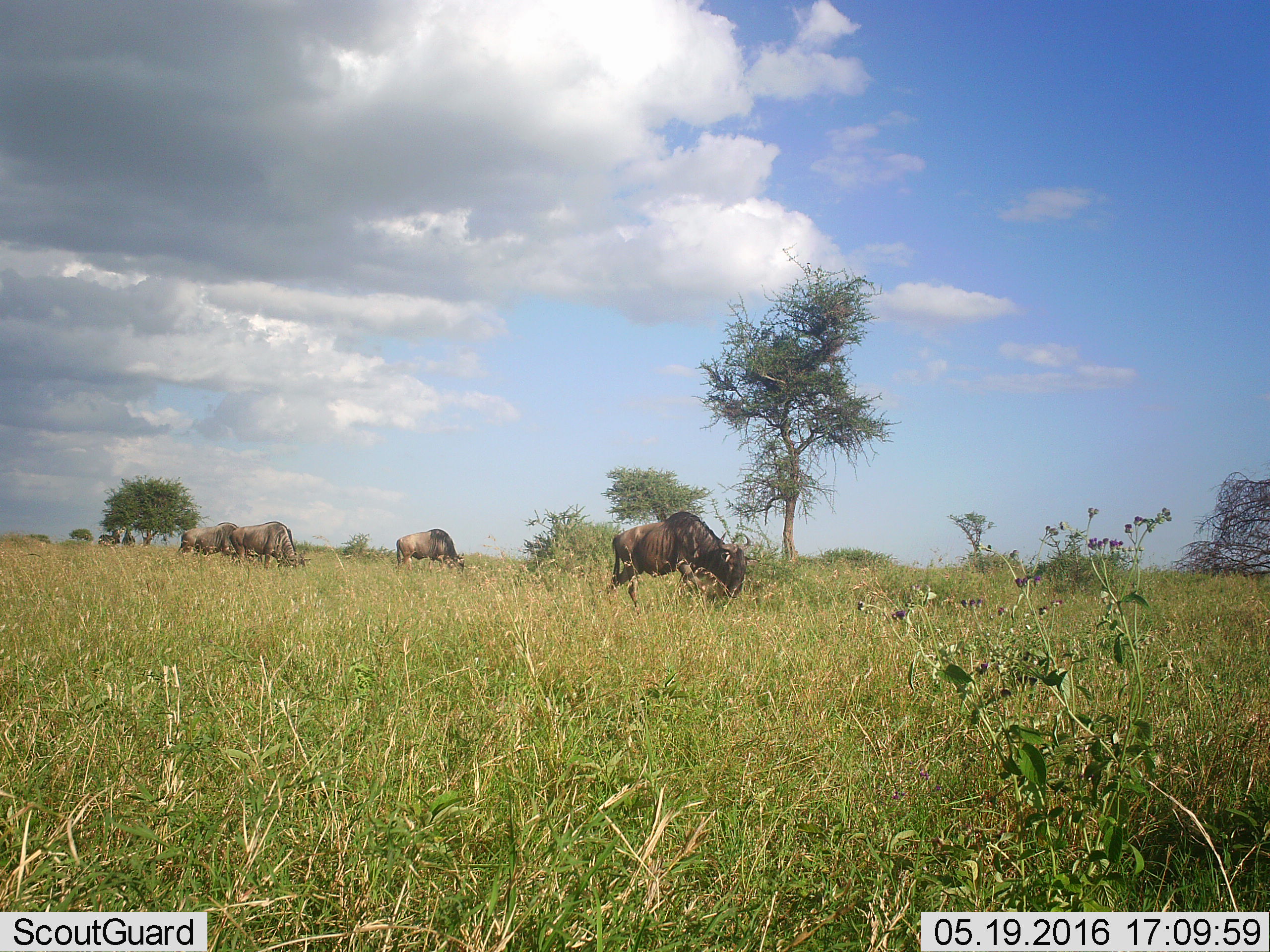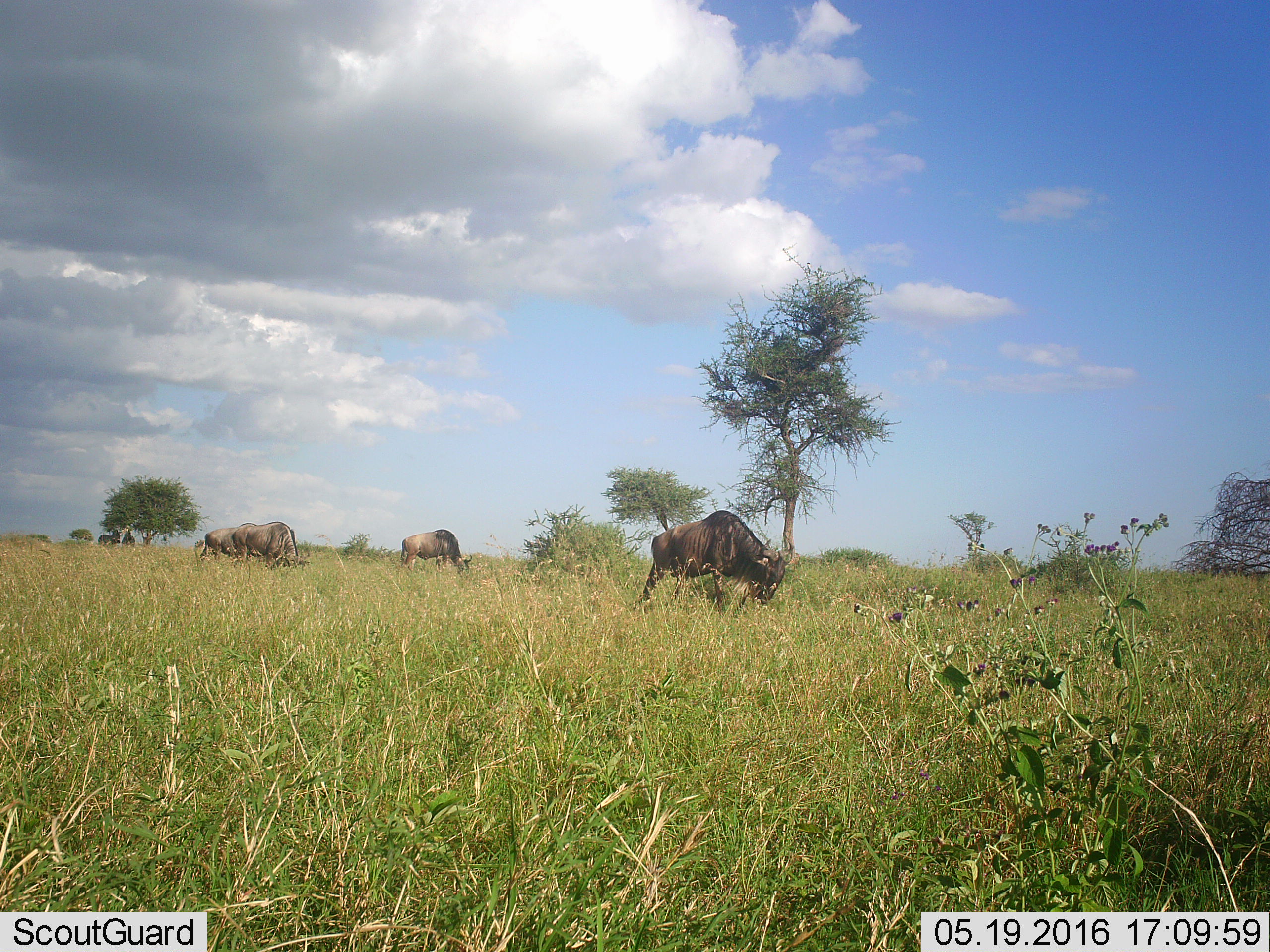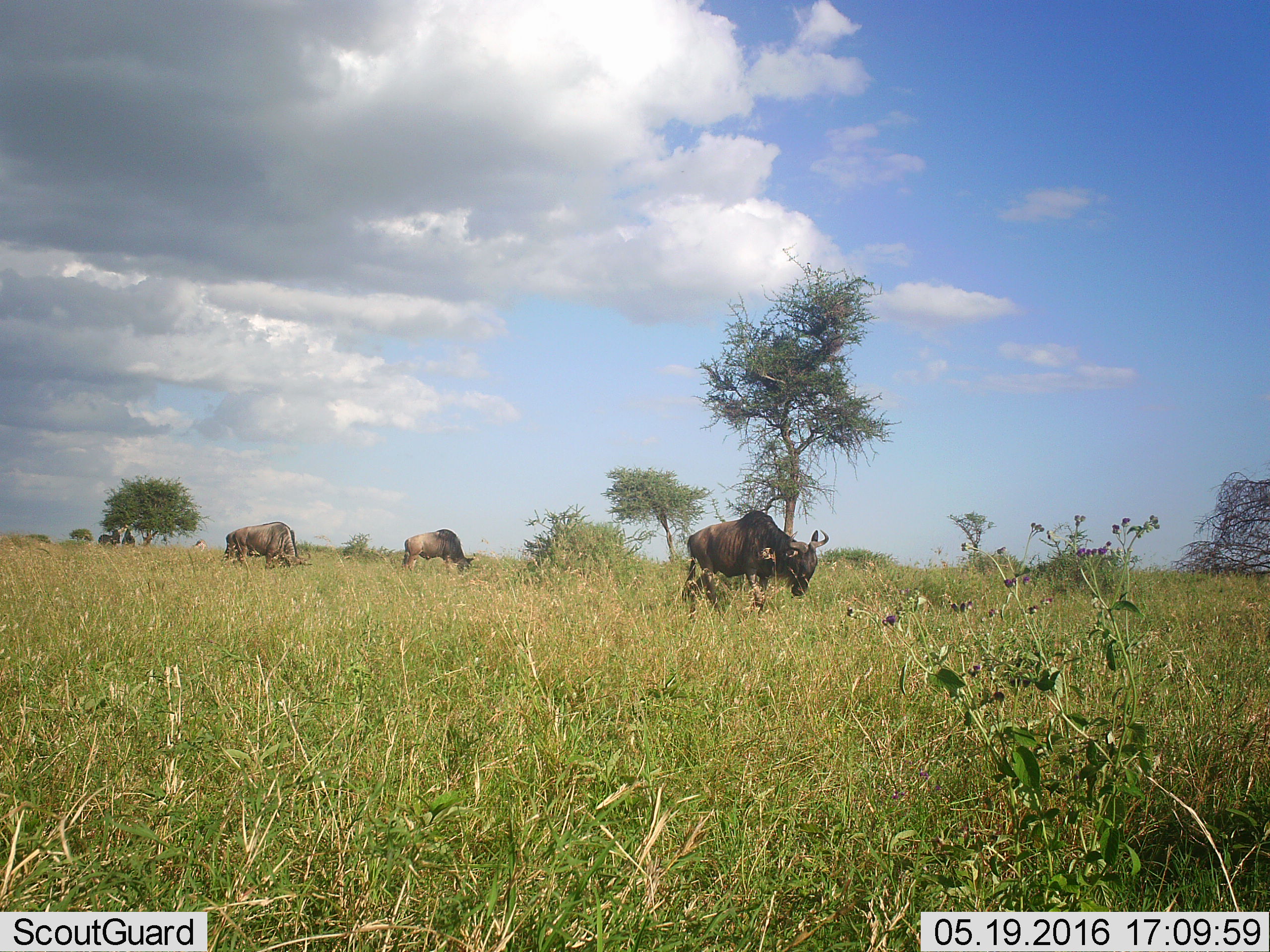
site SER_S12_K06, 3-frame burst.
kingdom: Animalia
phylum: Chordata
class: Mammalia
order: Artiodactyla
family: Bovidae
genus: Connochaetes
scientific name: Connochaetes taurinus taurinus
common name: blue wildebeest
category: wildebeestblue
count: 5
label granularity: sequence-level